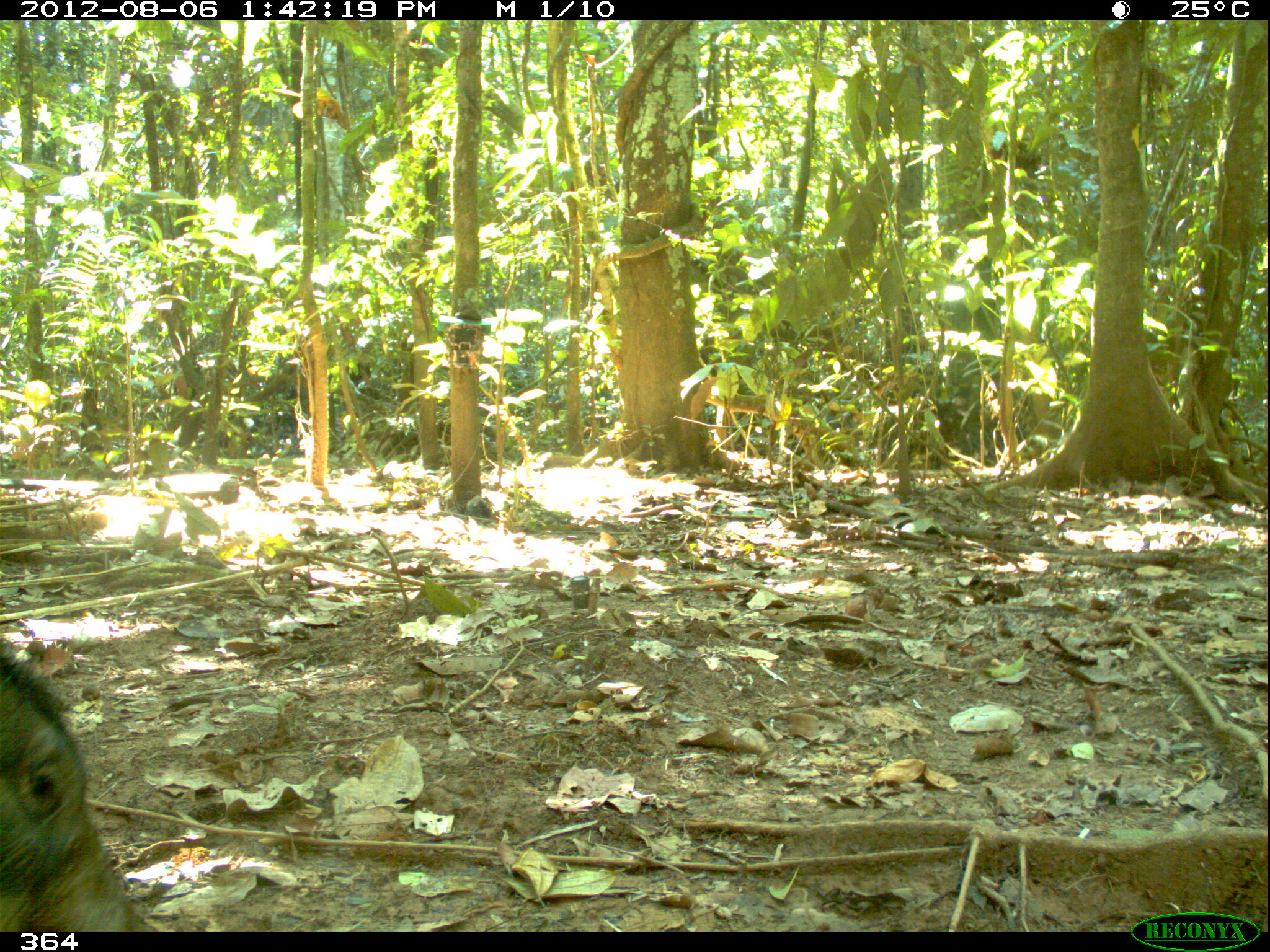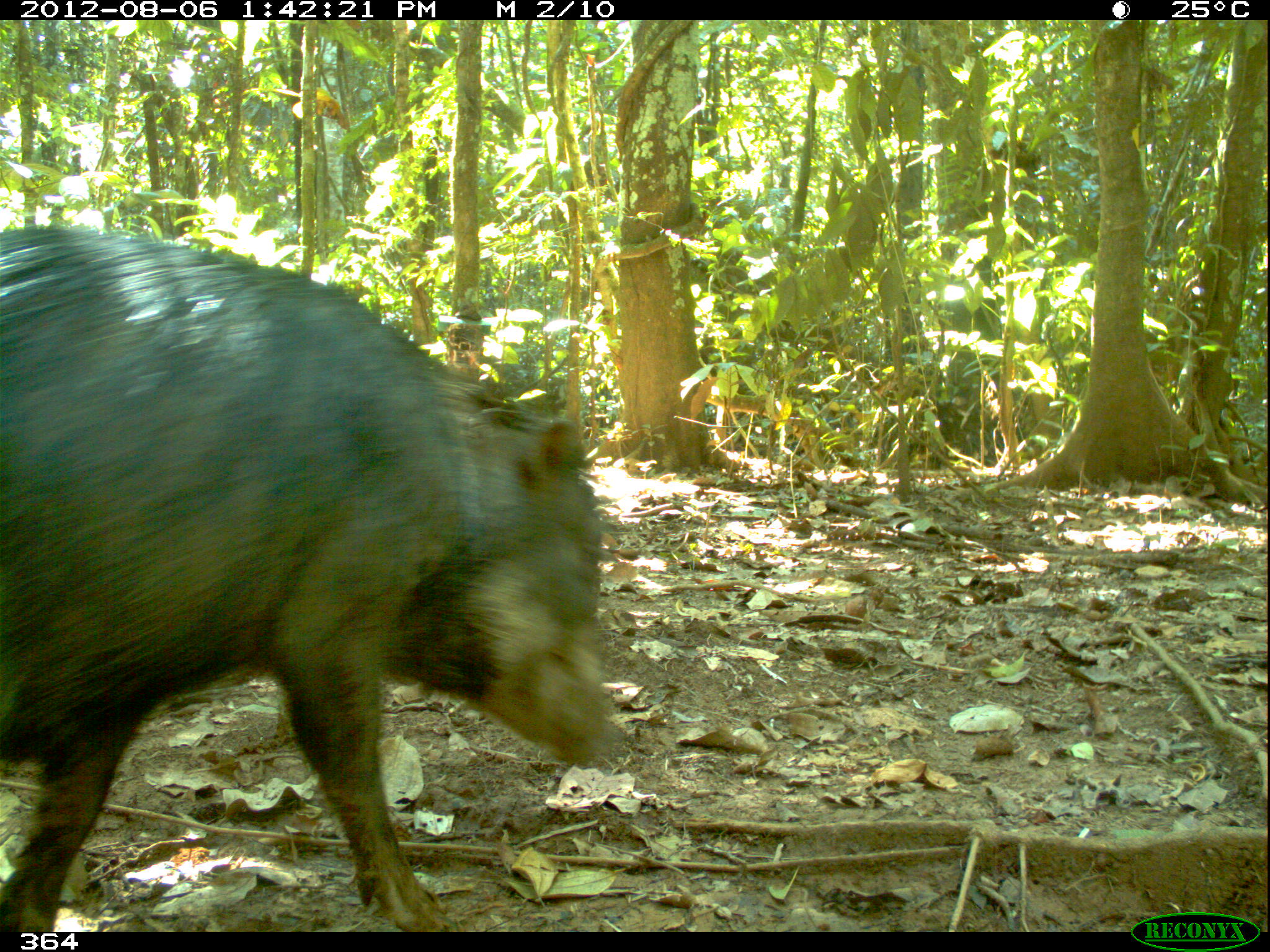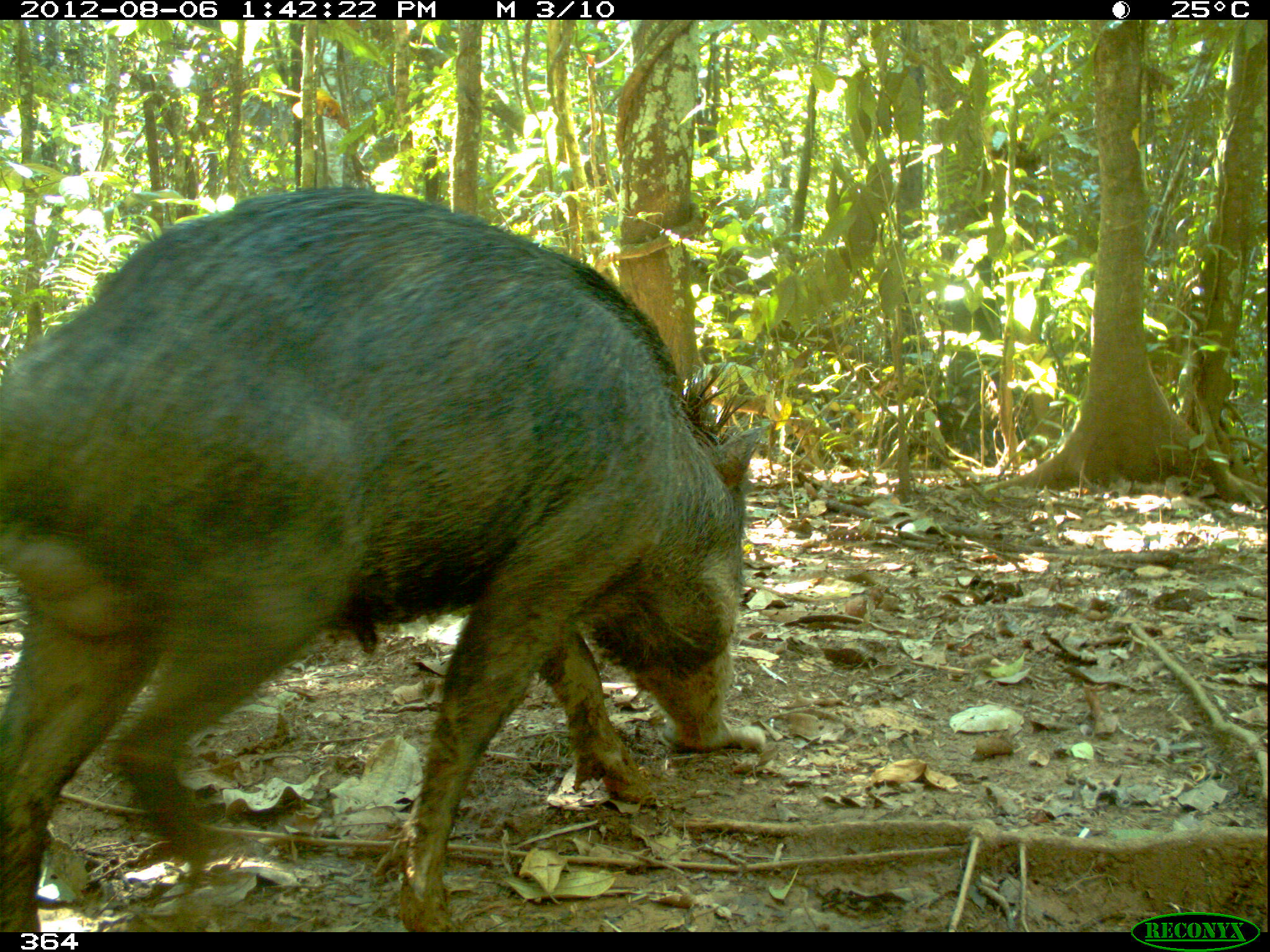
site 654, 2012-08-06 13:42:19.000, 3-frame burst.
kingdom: Animalia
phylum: Chordata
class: Mammalia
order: Artiodactyla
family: Tayassuidae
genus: Tayassu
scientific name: Tayassu pecari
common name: white-lipped peccary